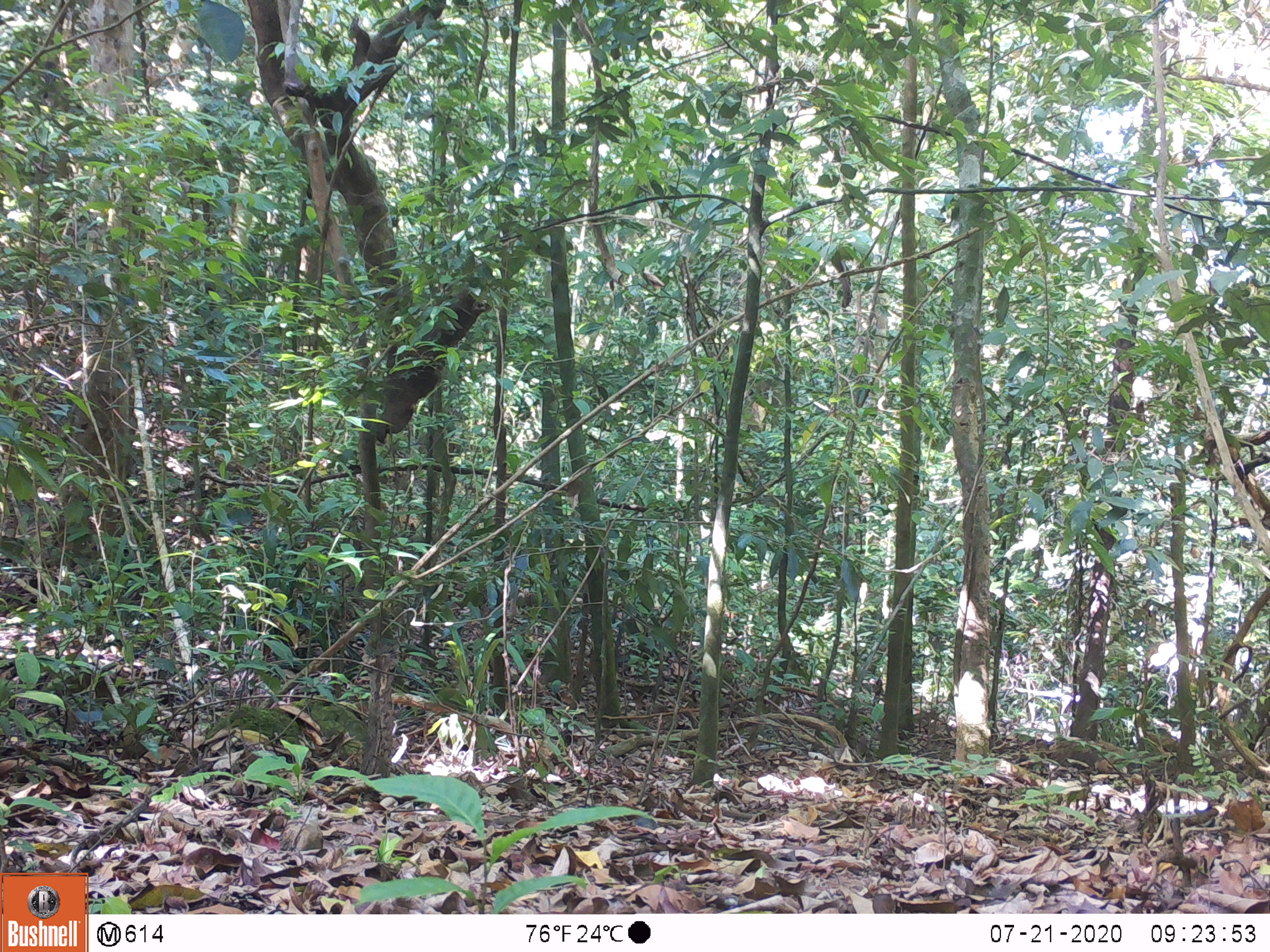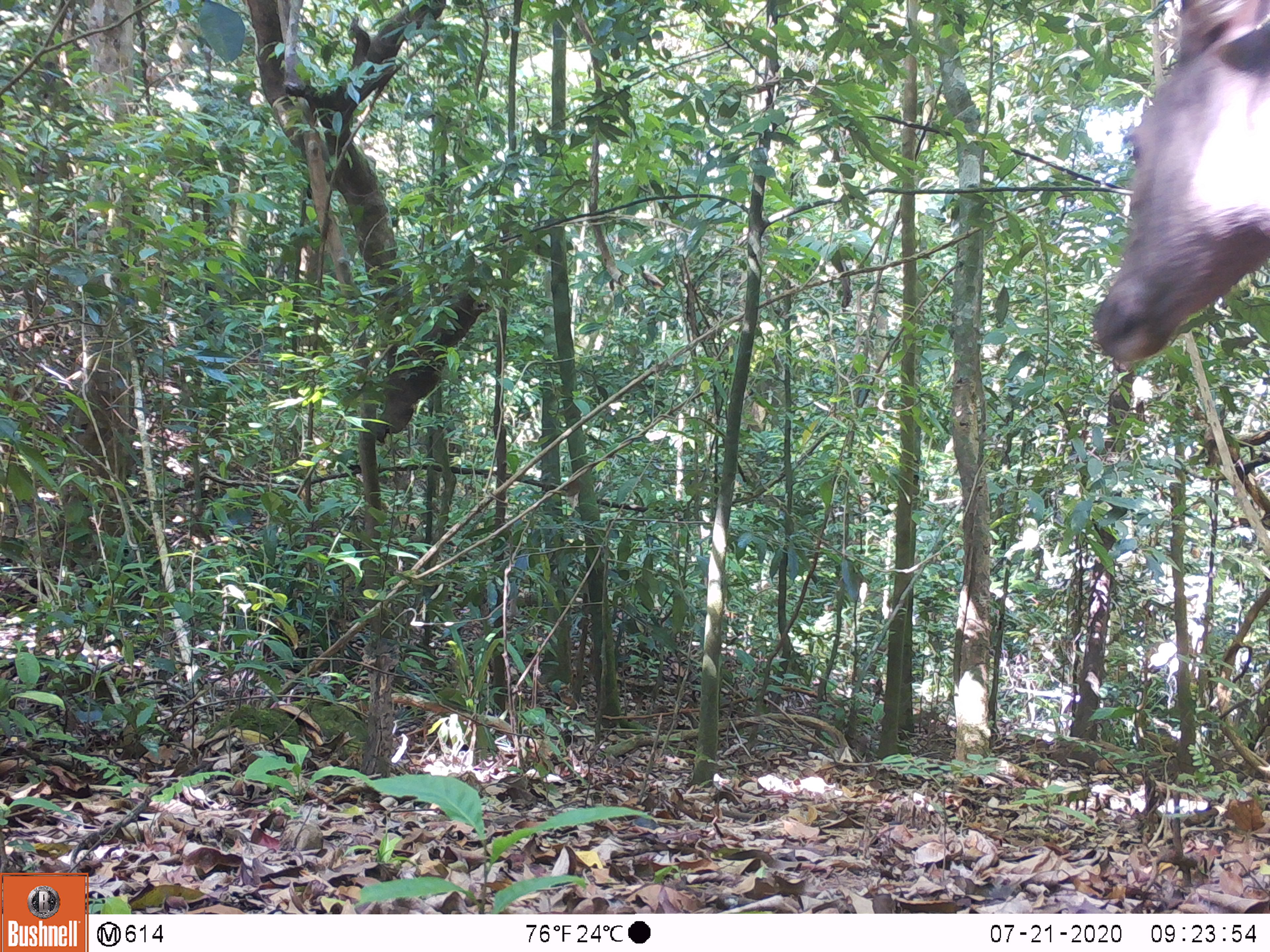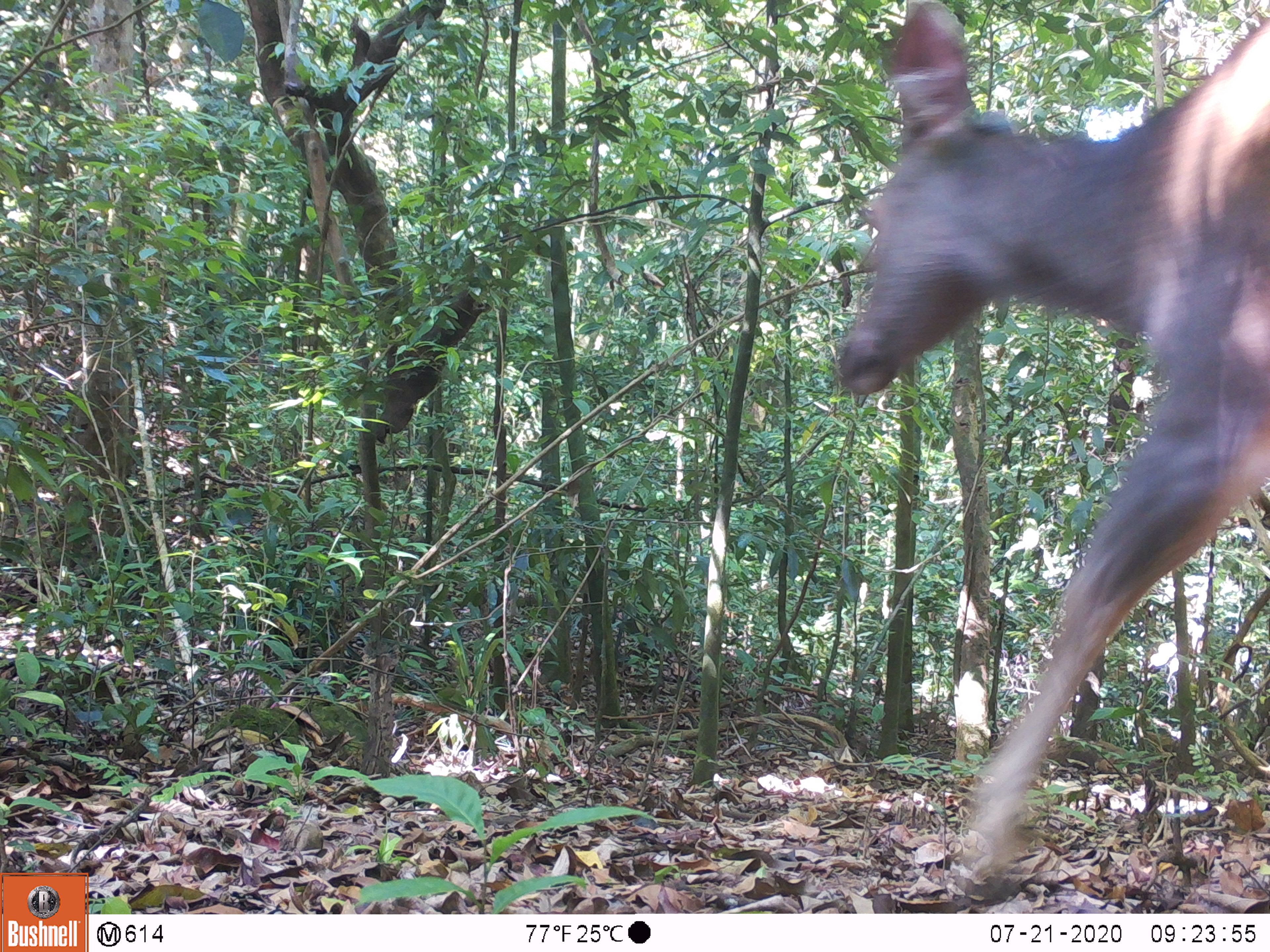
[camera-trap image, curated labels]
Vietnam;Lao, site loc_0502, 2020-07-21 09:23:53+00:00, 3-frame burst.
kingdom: Animalia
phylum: Chordata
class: Mammalia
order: Artiodactyla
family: Cervidae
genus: Rusa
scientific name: Rusa unicolor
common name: sambar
Sambar (Rusa unicolor). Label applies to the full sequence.